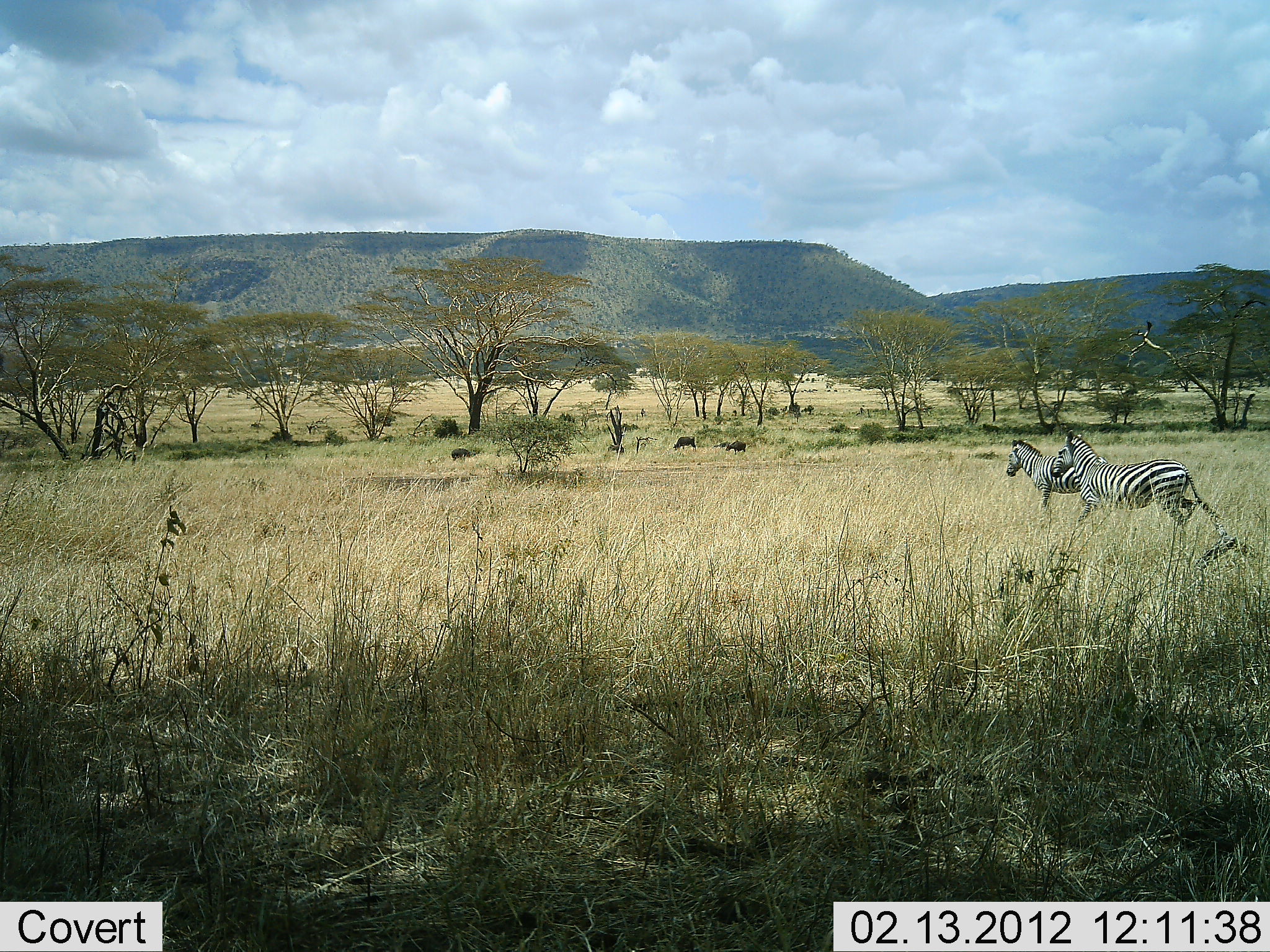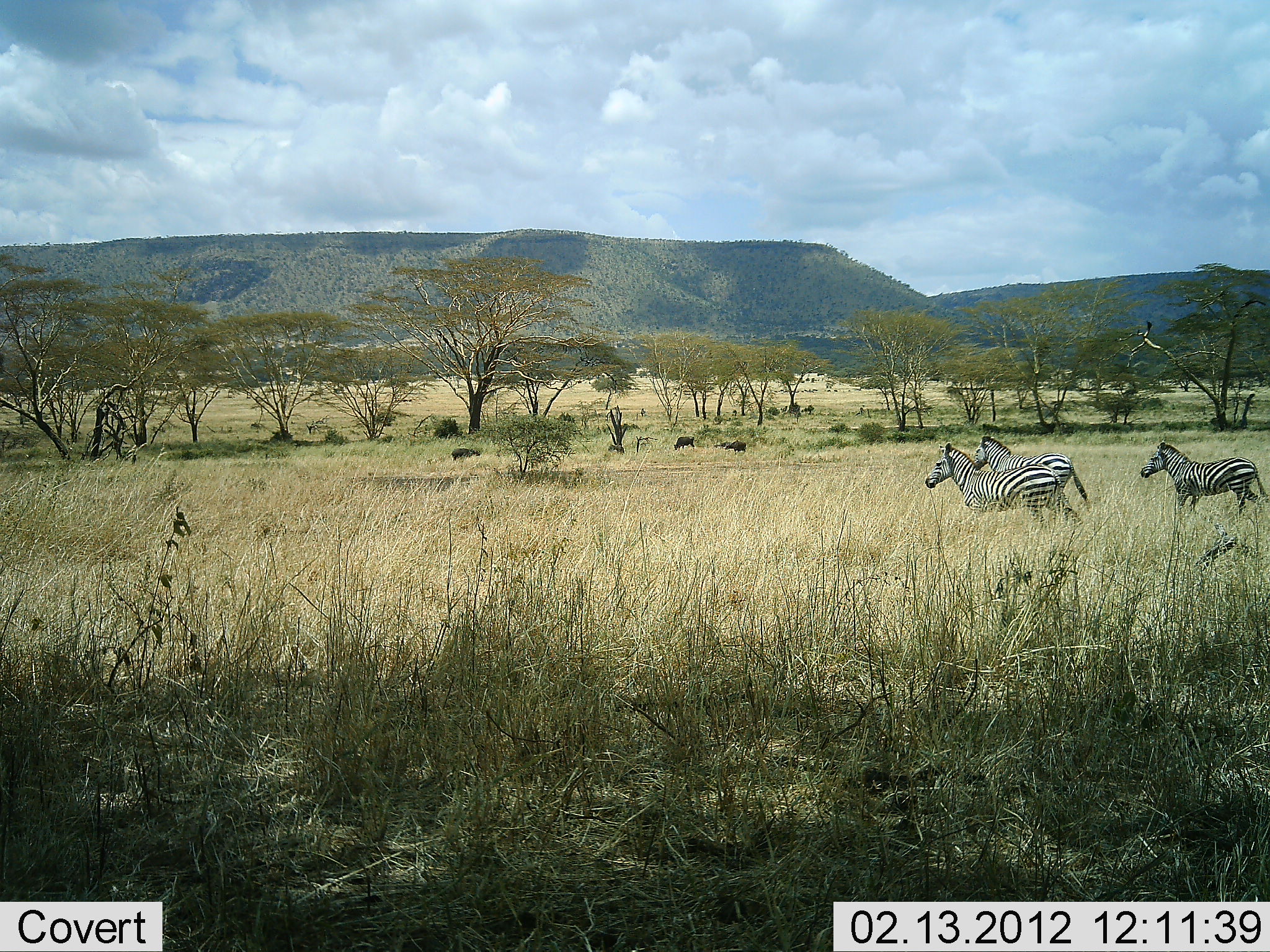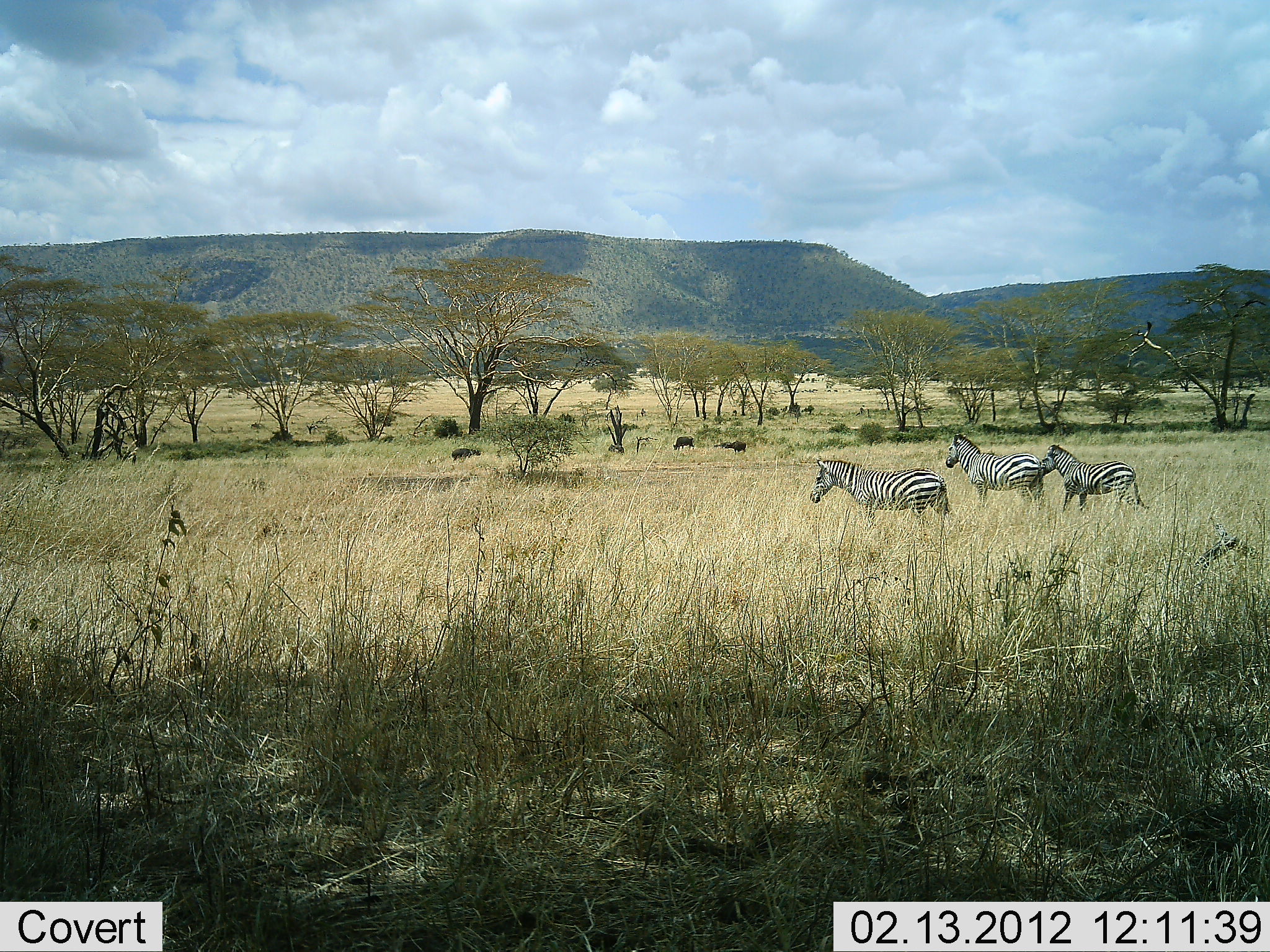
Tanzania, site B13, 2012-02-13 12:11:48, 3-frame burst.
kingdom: Animalia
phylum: Chordata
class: Mammalia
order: Perissodactyla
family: Equidae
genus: Equus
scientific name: Equus quagga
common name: plains zebra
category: zebra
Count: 3.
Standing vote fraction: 0%.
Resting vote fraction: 0%.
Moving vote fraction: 100%.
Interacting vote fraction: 0%.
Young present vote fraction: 12%.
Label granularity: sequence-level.